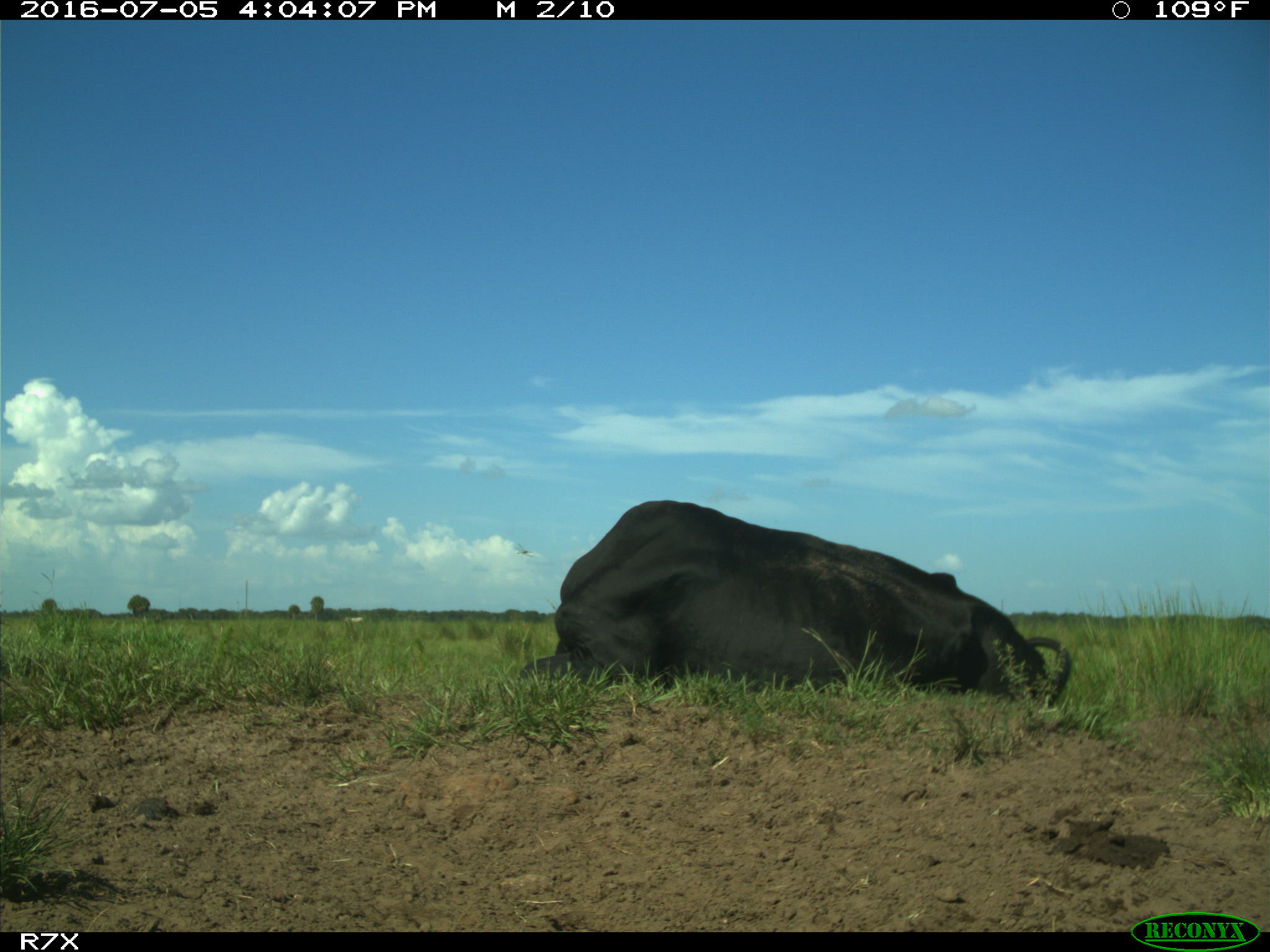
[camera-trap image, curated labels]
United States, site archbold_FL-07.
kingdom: Animalia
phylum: Chordata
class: Mammalia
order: Artiodactyla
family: Bovidae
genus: Bos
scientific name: Bos taurus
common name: domestic cow